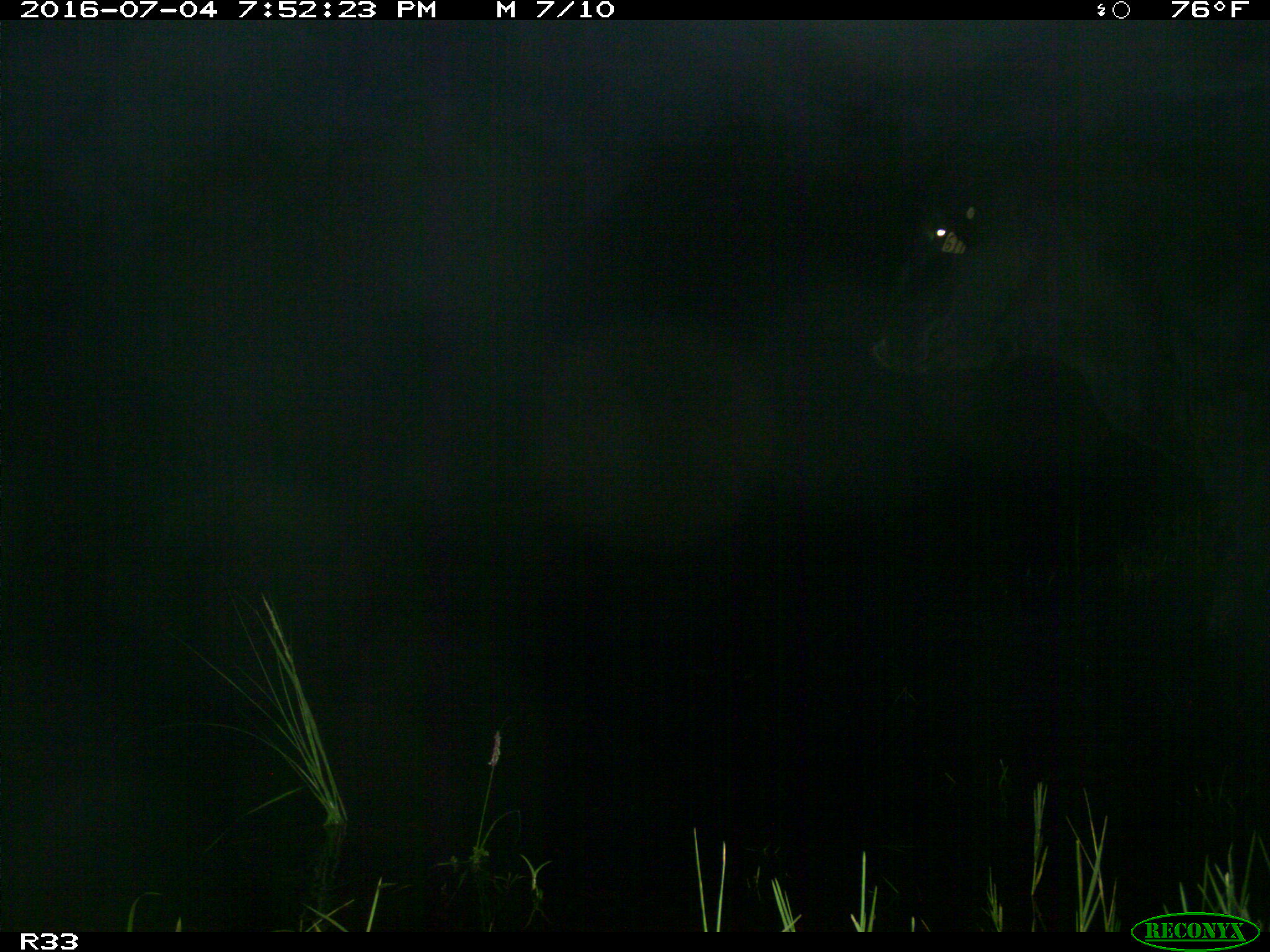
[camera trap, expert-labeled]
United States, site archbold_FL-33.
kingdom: Animalia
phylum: Chordata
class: Mammalia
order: Artiodactyla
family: Bovidae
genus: Bos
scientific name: Bos taurus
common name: domestic cow